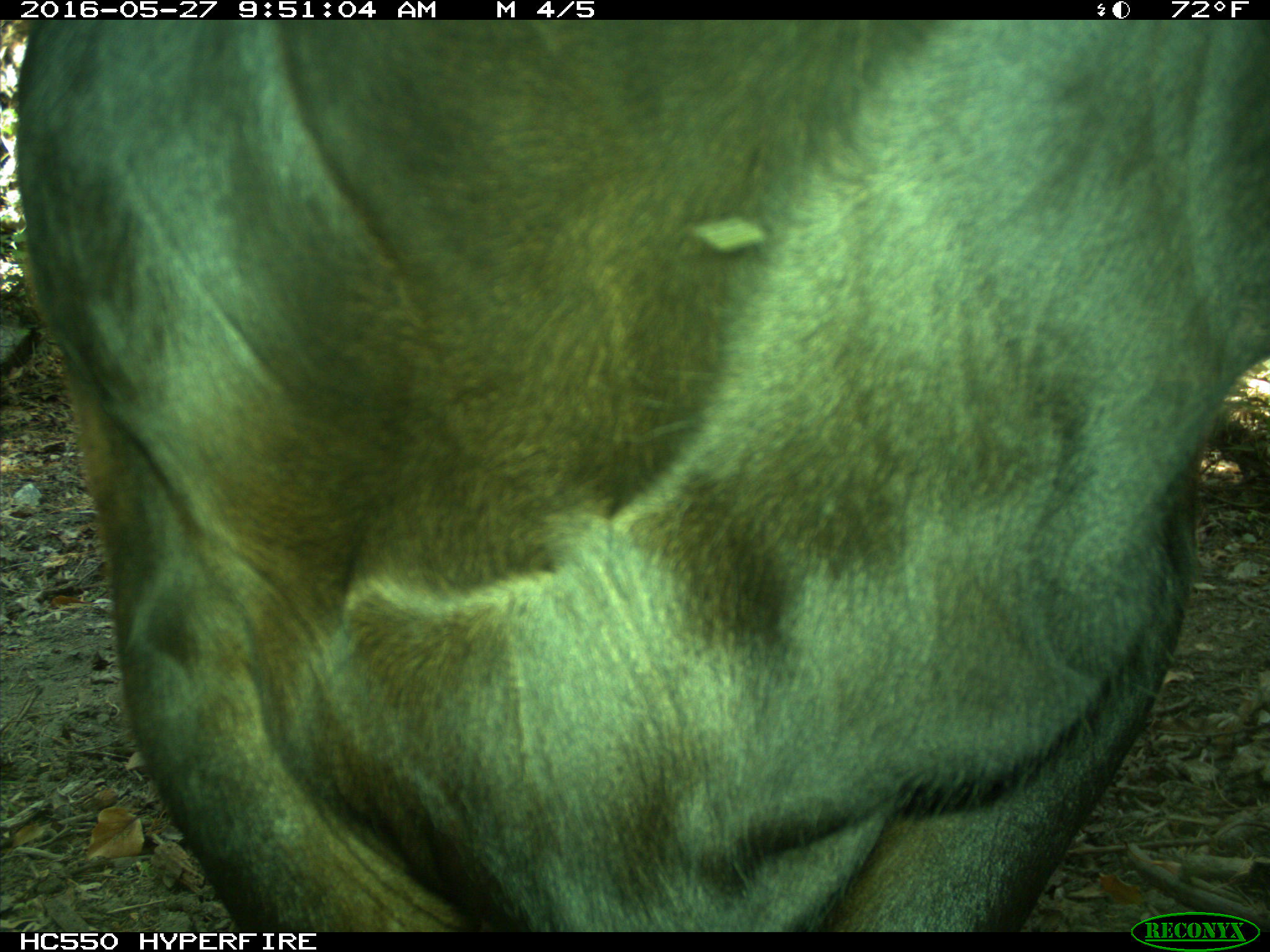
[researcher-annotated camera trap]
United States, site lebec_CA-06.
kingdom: Animalia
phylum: Chordata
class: Mammalia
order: Artiodactyla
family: Bovidae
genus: Bos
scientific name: Bos taurus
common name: domestic cow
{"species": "Bos taurus (domestic cow)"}